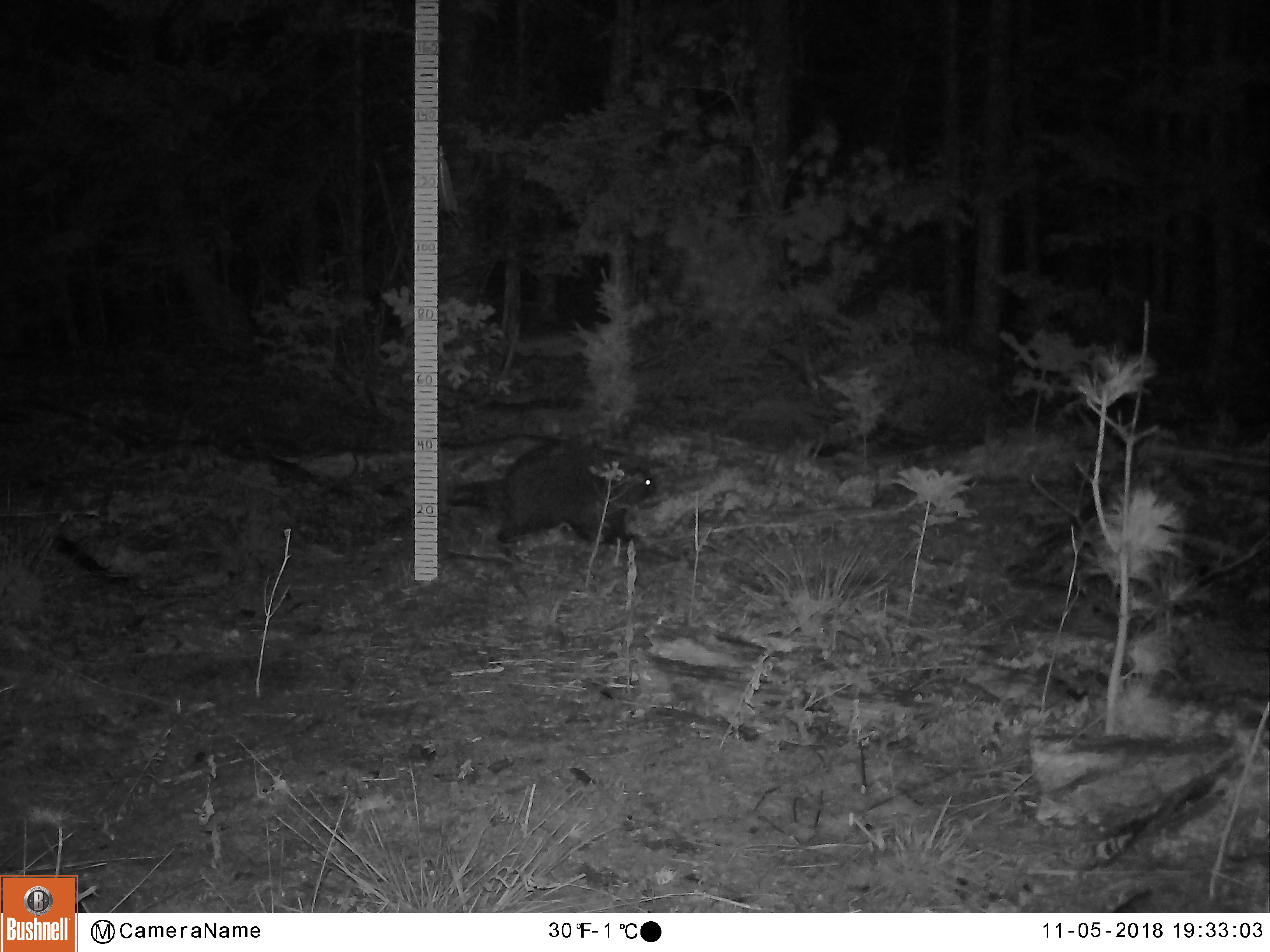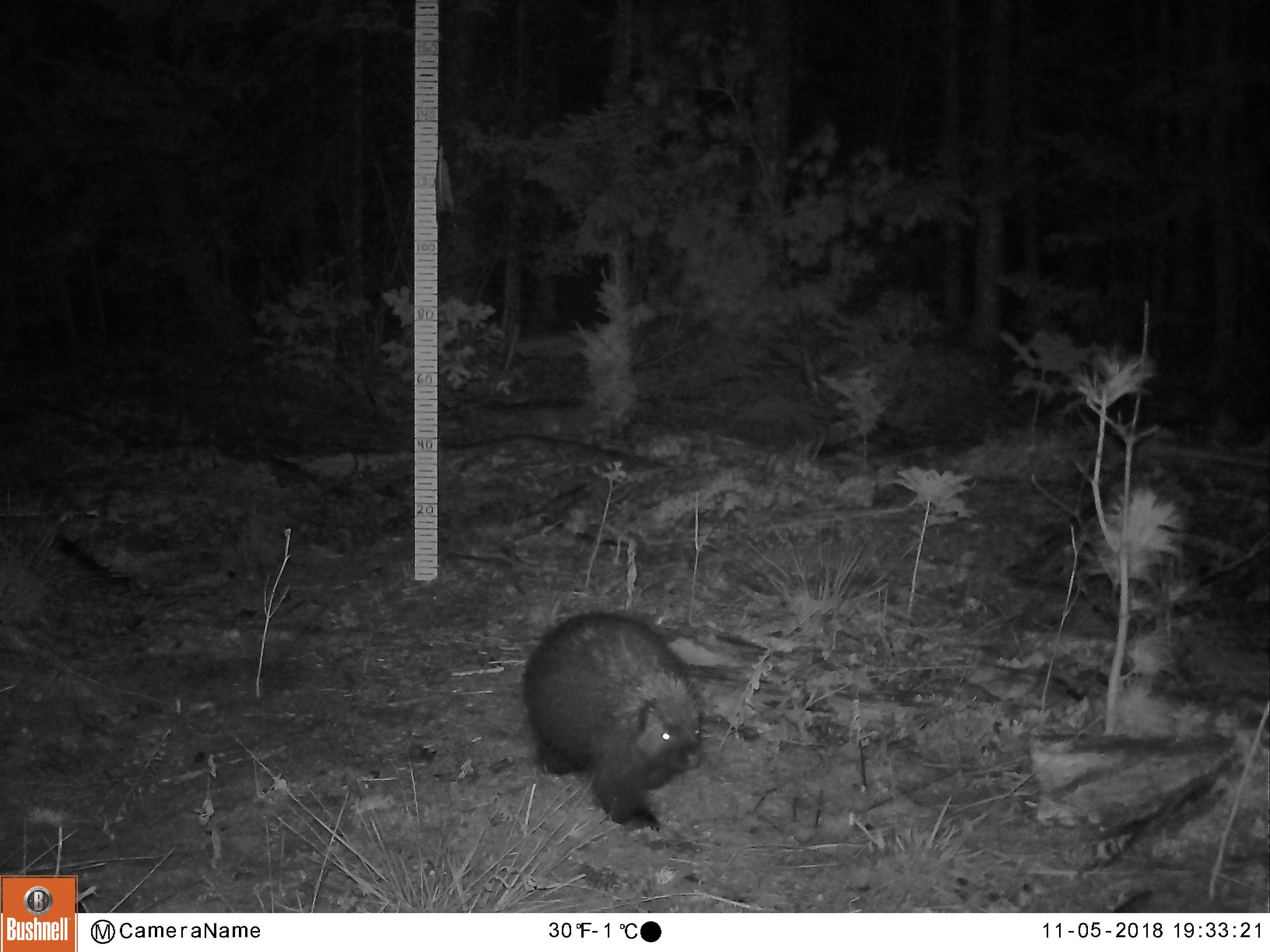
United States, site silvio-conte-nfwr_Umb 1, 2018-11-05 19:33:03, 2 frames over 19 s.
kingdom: Animalia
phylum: Chordata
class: Mammalia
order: Rodentia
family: Erethizontidae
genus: Erethizon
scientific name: Erethizon dorsatum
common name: porcupine